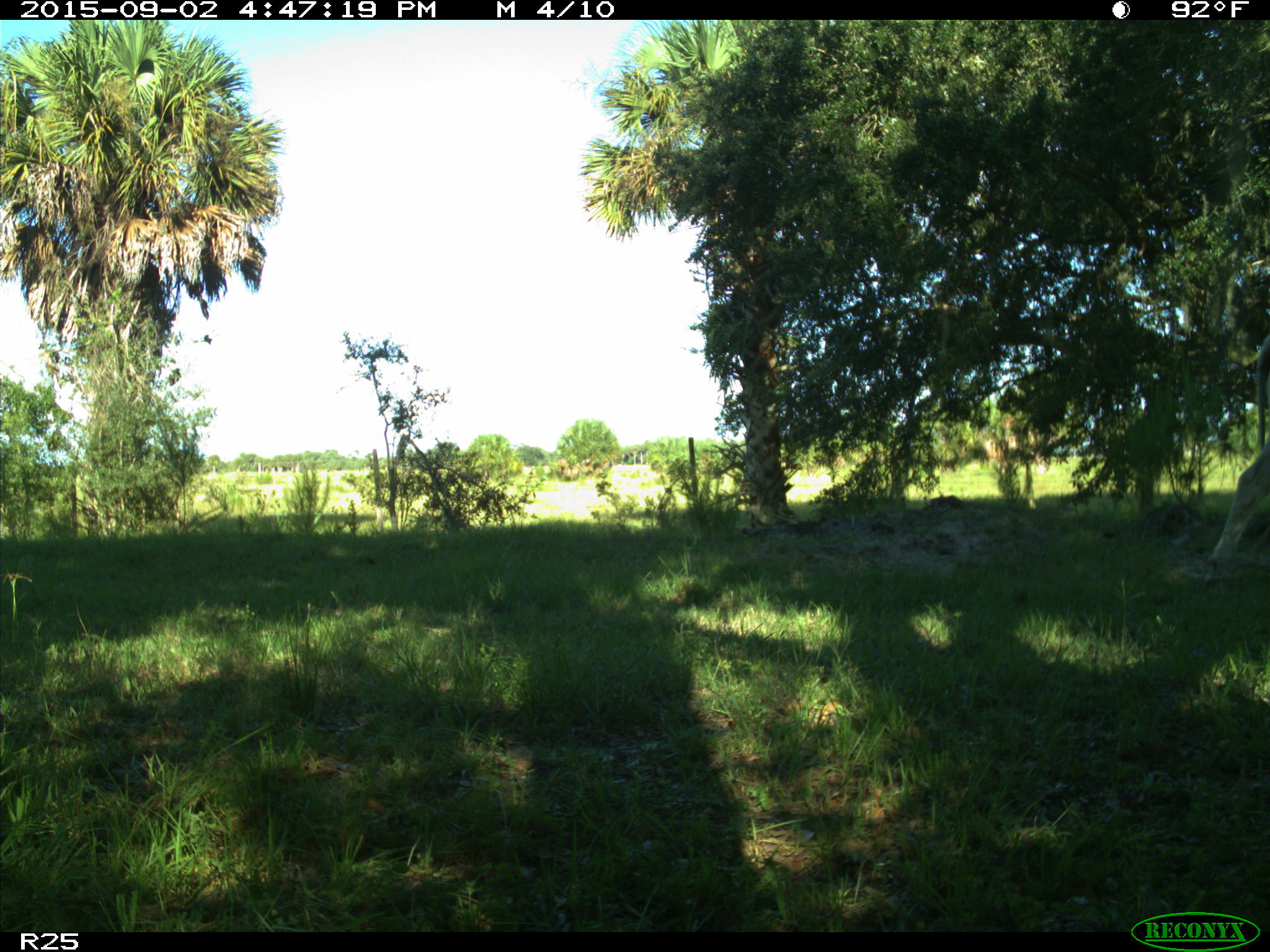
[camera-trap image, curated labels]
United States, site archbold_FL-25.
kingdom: Animalia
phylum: Chordata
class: Mammalia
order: Artiodactyla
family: Bovidae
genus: Bos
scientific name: Bos taurus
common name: domestic cow